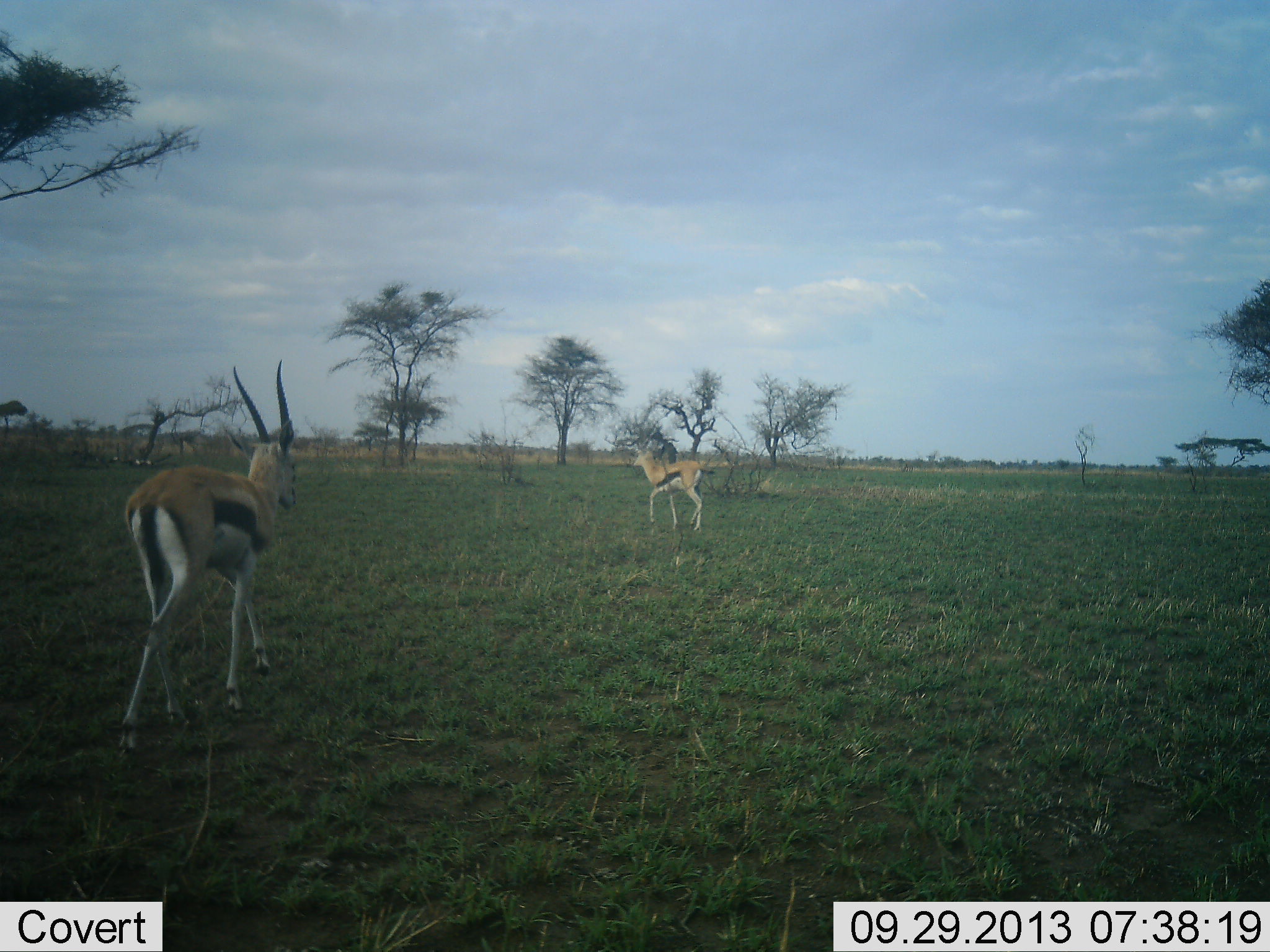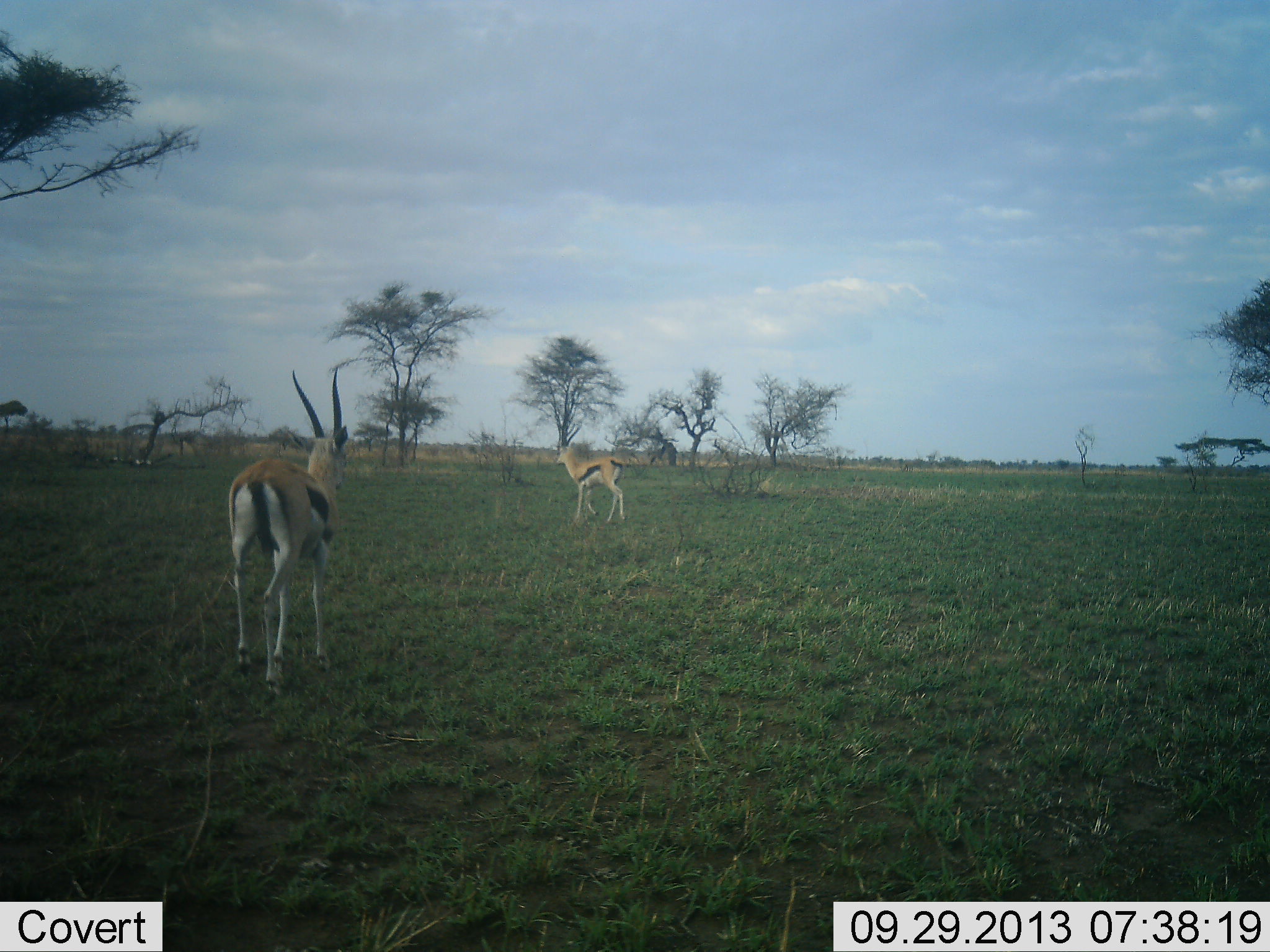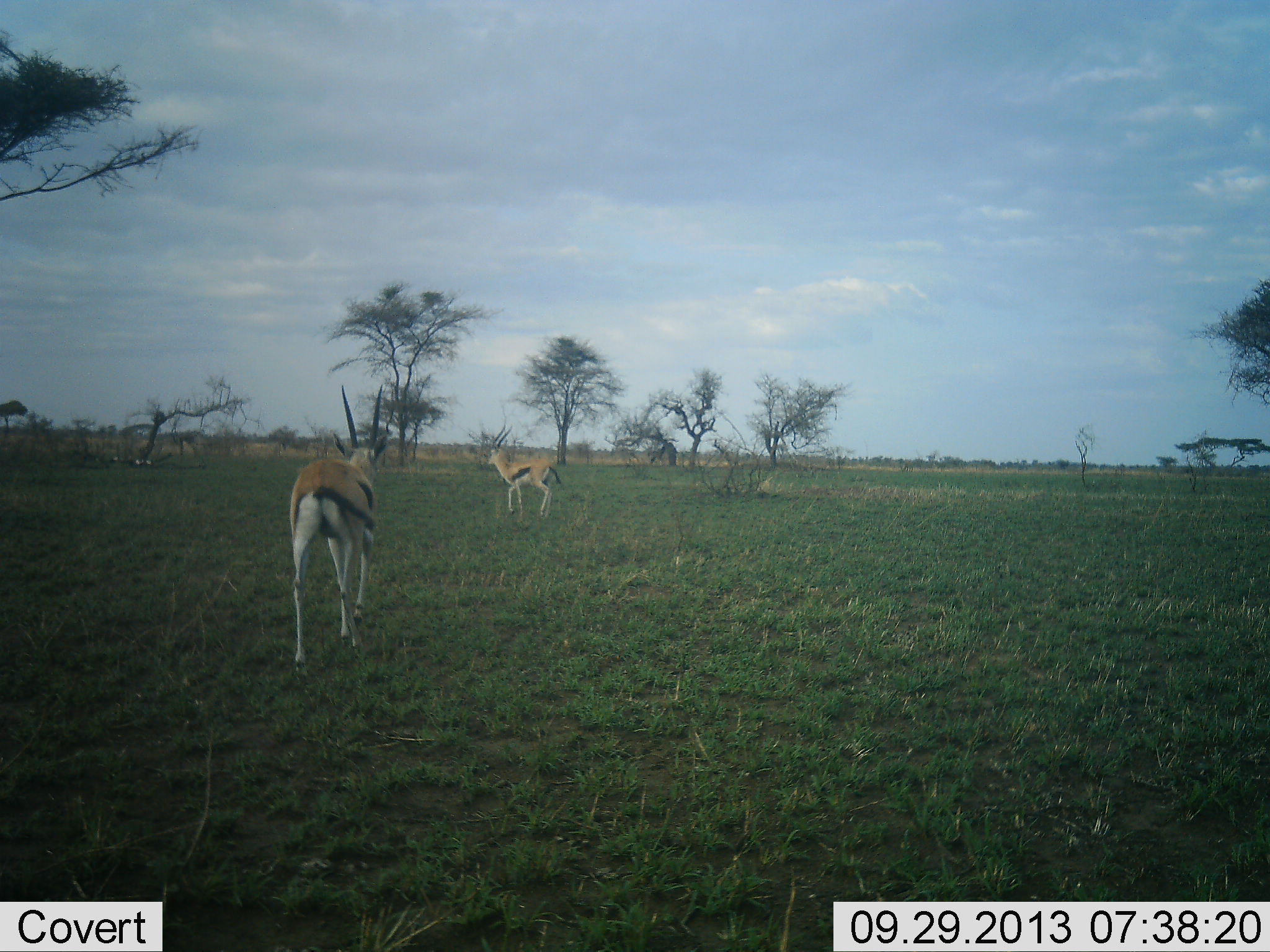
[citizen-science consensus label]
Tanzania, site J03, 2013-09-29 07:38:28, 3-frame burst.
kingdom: Animalia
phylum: Chordata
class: Mammalia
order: Artiodactyla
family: Bovidae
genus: Eudorcas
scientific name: Eudorcas thomsonii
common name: thomson's gazelle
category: gazellethomsons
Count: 2.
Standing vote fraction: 0%.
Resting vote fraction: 0%.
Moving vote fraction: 100%.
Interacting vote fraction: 10%.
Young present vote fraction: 0%.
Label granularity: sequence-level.